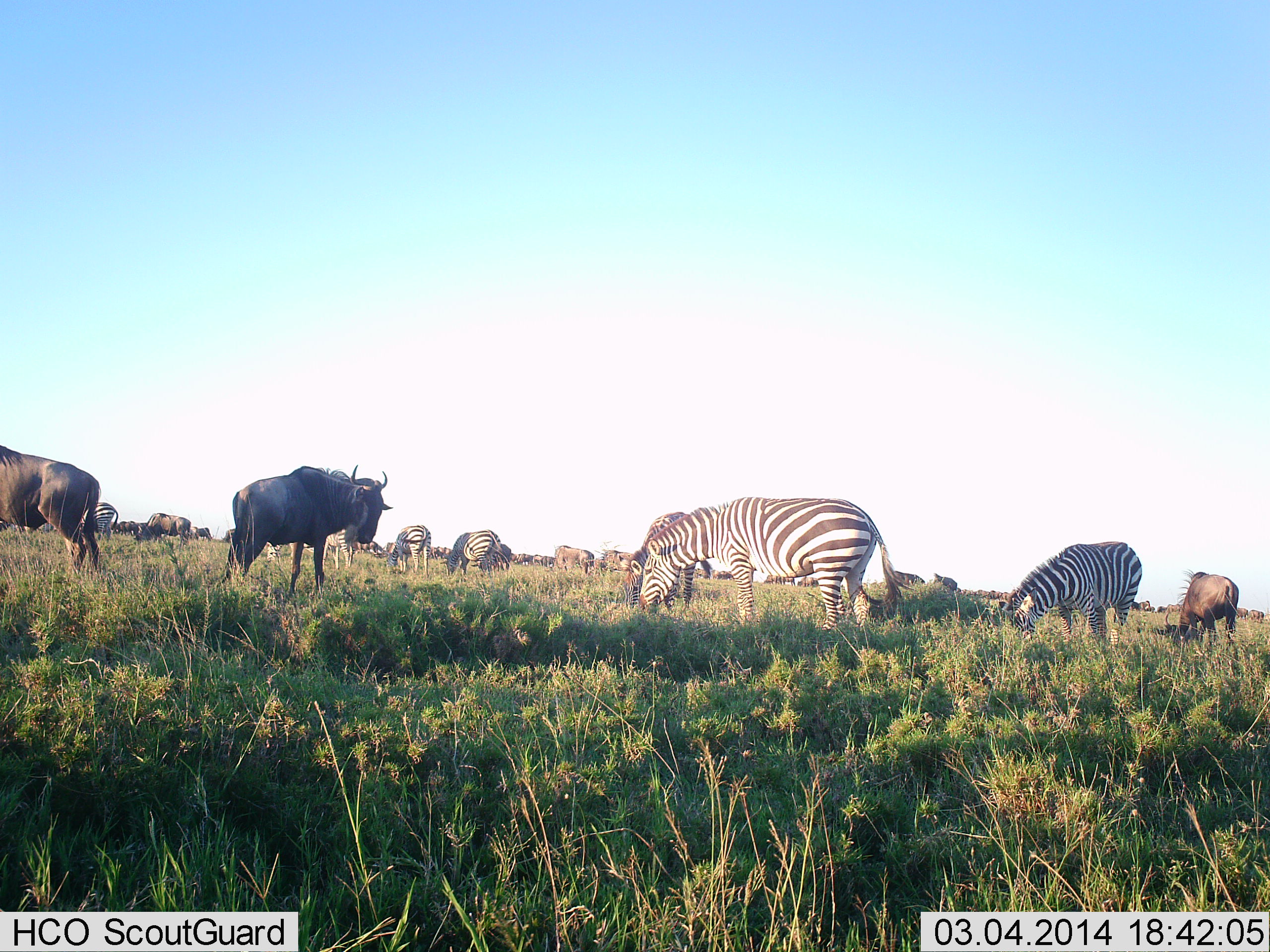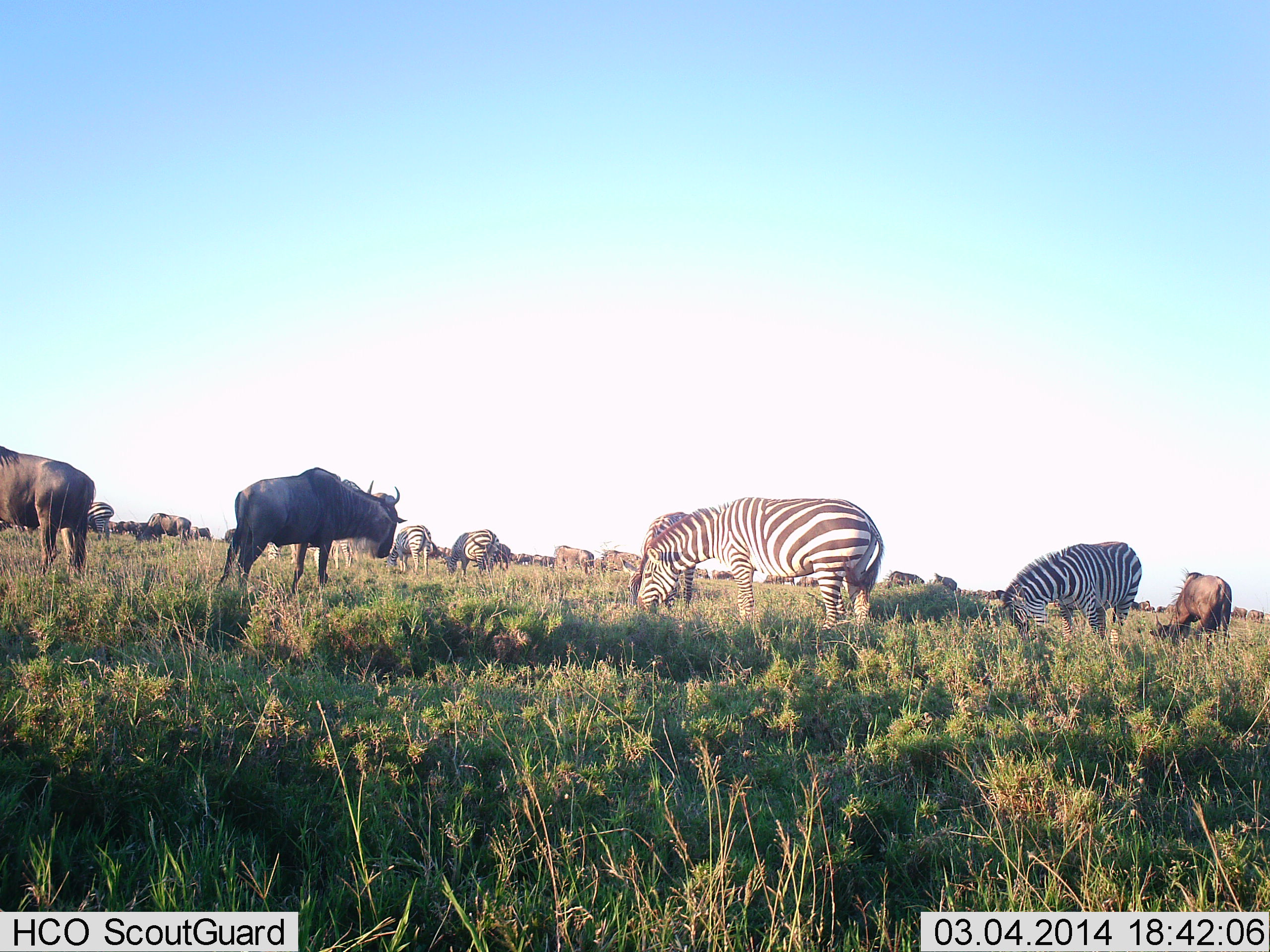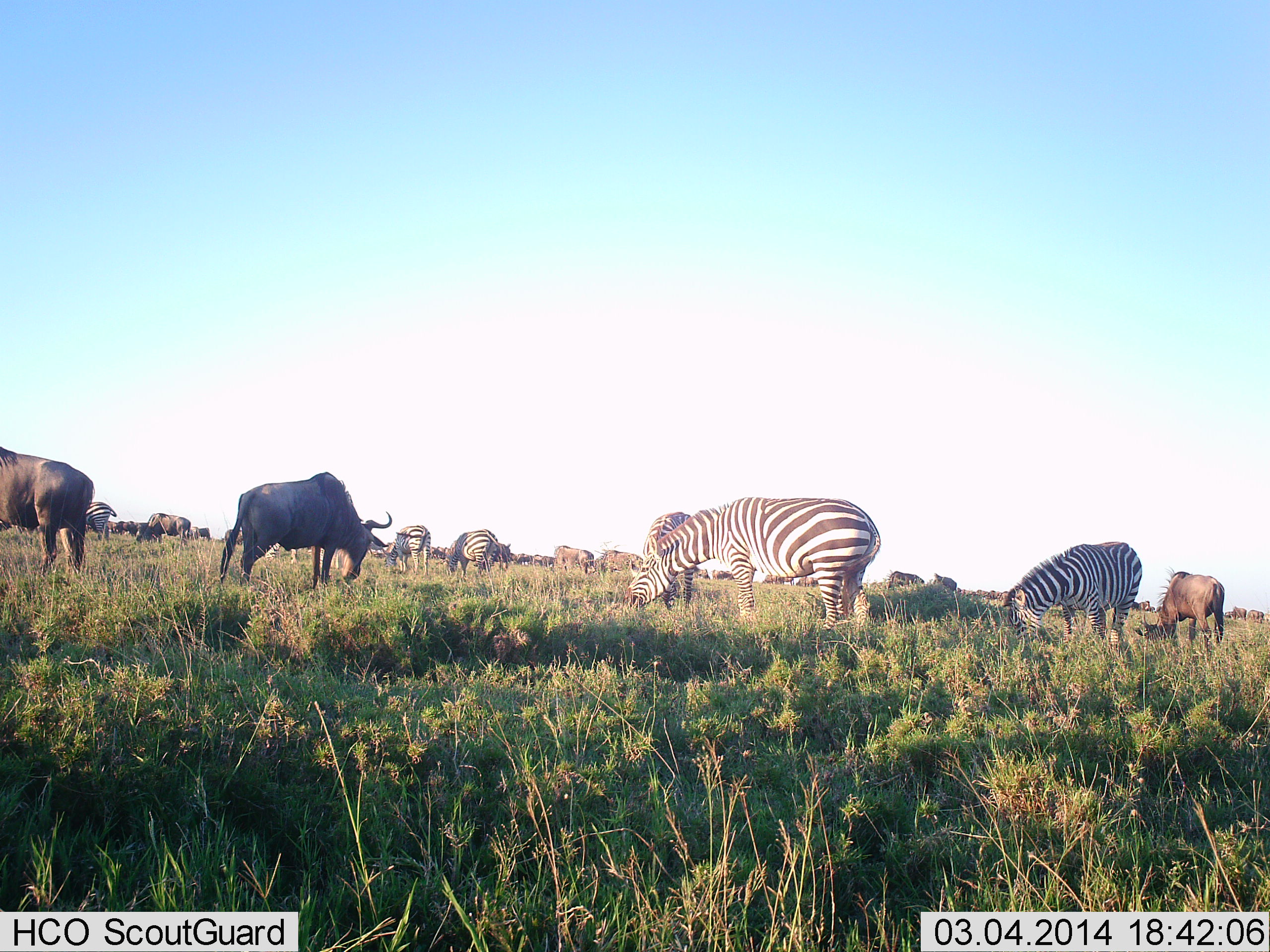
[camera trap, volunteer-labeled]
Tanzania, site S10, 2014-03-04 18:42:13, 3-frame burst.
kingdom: Animalia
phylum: Chordata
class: Mammalia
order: Artiodactyla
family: Bovidae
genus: Connochaetes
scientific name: Connochaetes taurinus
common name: blue wildebeest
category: wildebeest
Wildebeest (blue wildebeest) (Connochaetes taurinus), count 7. Behavior (volunteer vote fractions): standing 36%, resting 0%, moving 0%, interacting 18%. Young present (vote fraction): 9%. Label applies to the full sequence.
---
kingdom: Animalia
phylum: Chordata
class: Mammalia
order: Perissodactyla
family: Equidae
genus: Equus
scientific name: Equus quagga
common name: plains zebra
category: zebra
Zebra (plains zebra) (Equus quagga), count 7. Behavior (volunteer vote fractions): standing 36%, resting 0%, moving 0%, interacting 18%. Young present (vote fraction): 0%. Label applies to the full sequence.